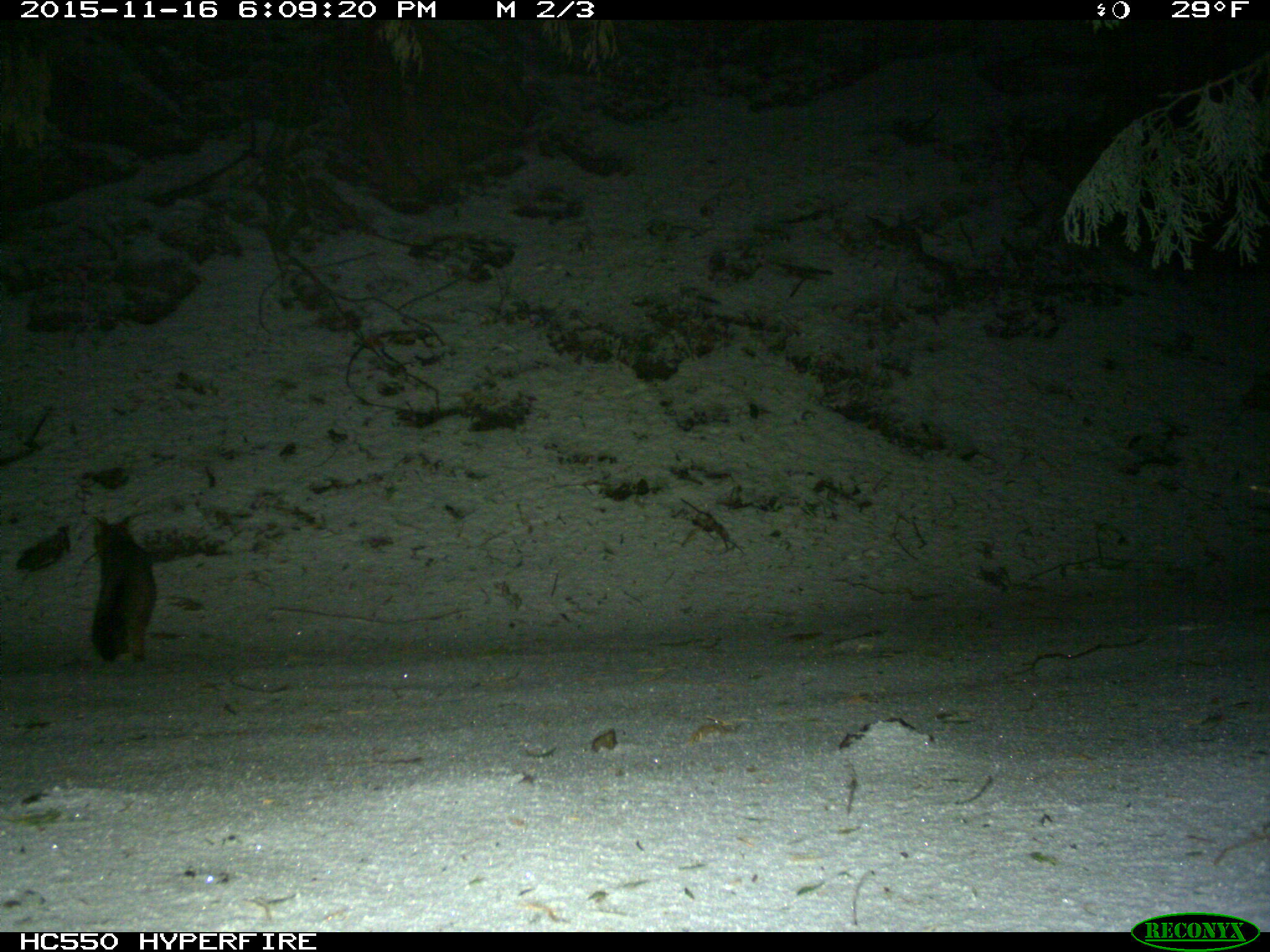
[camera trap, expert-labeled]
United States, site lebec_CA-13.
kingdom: Animalia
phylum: Chordata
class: Mammalia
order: Carnivora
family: Canidae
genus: Urocyon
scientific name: Urocyon cinereoargenteus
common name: gray fox